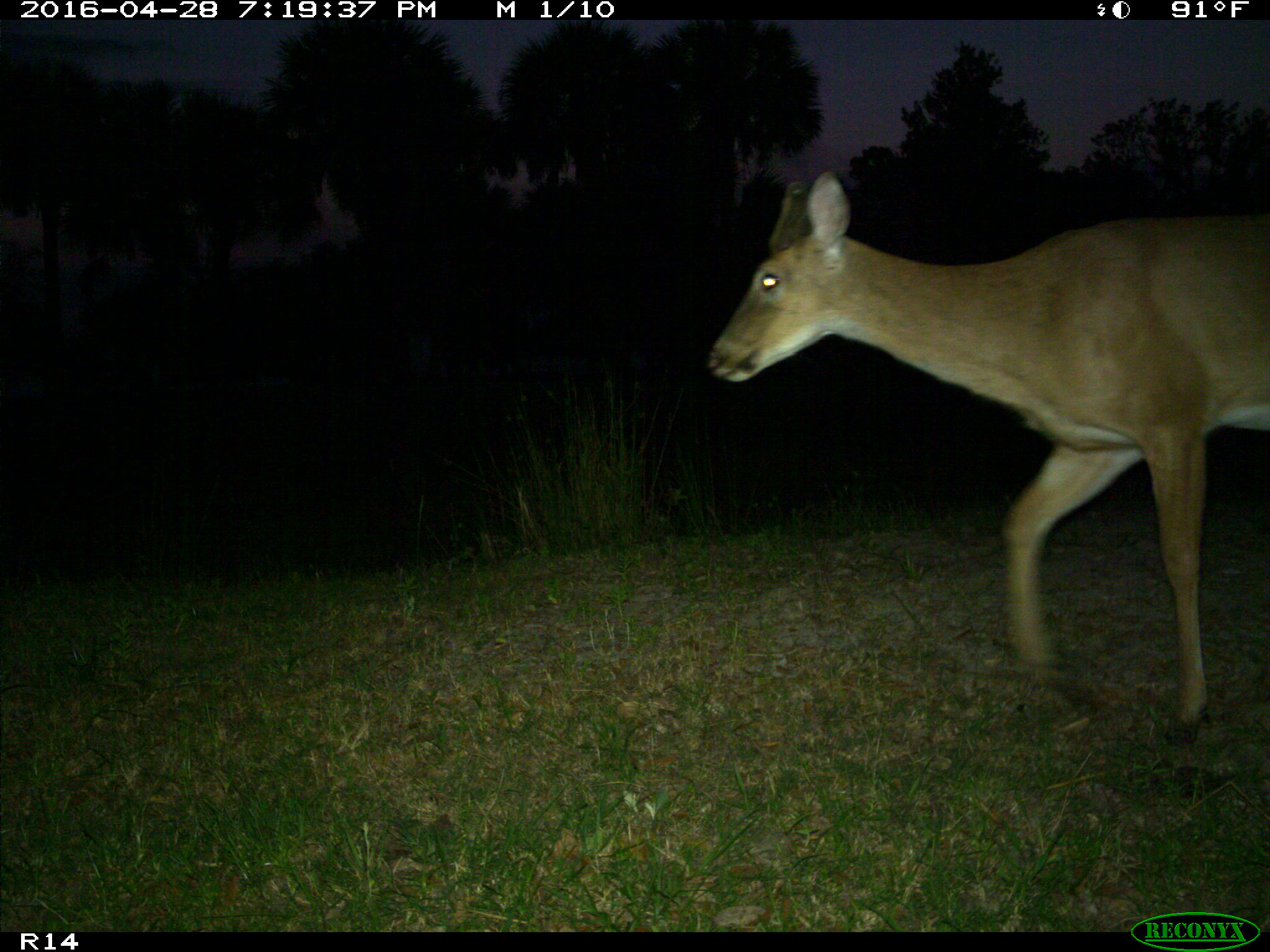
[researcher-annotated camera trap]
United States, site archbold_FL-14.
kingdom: Animalia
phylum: Chordata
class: Mammalia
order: Artiodactyla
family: Cervidae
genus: Odocoileus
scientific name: Odocoileus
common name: deer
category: unidentified deer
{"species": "unidentified deer (deer) (Odocoileus)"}